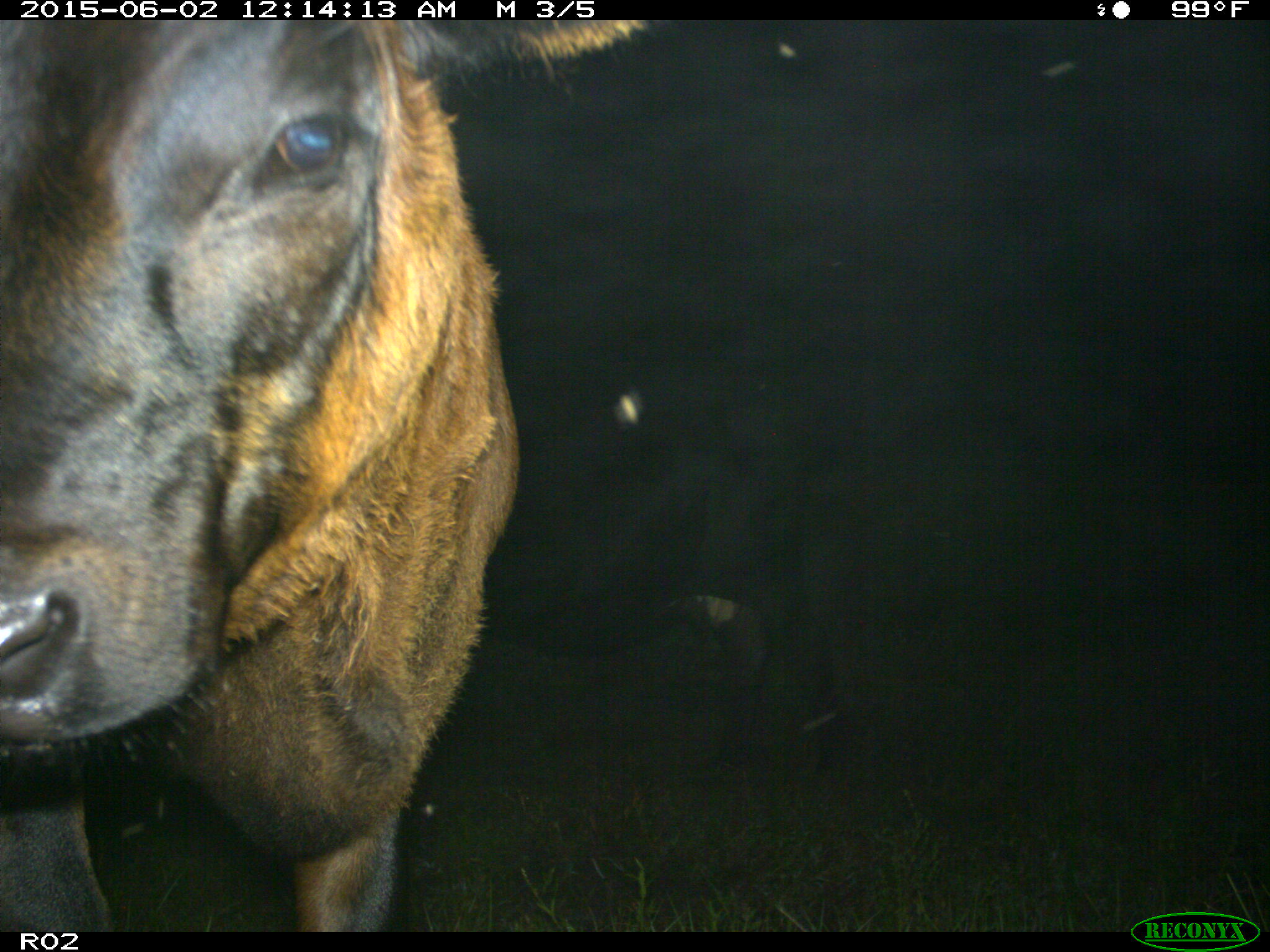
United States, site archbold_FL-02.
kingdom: Animalia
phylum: Chordata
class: Mammalia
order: Artiodactyla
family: Bovidae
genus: Bos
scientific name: Bos taurus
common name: domestic cow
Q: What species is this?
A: Bos taurus (domestic cow).